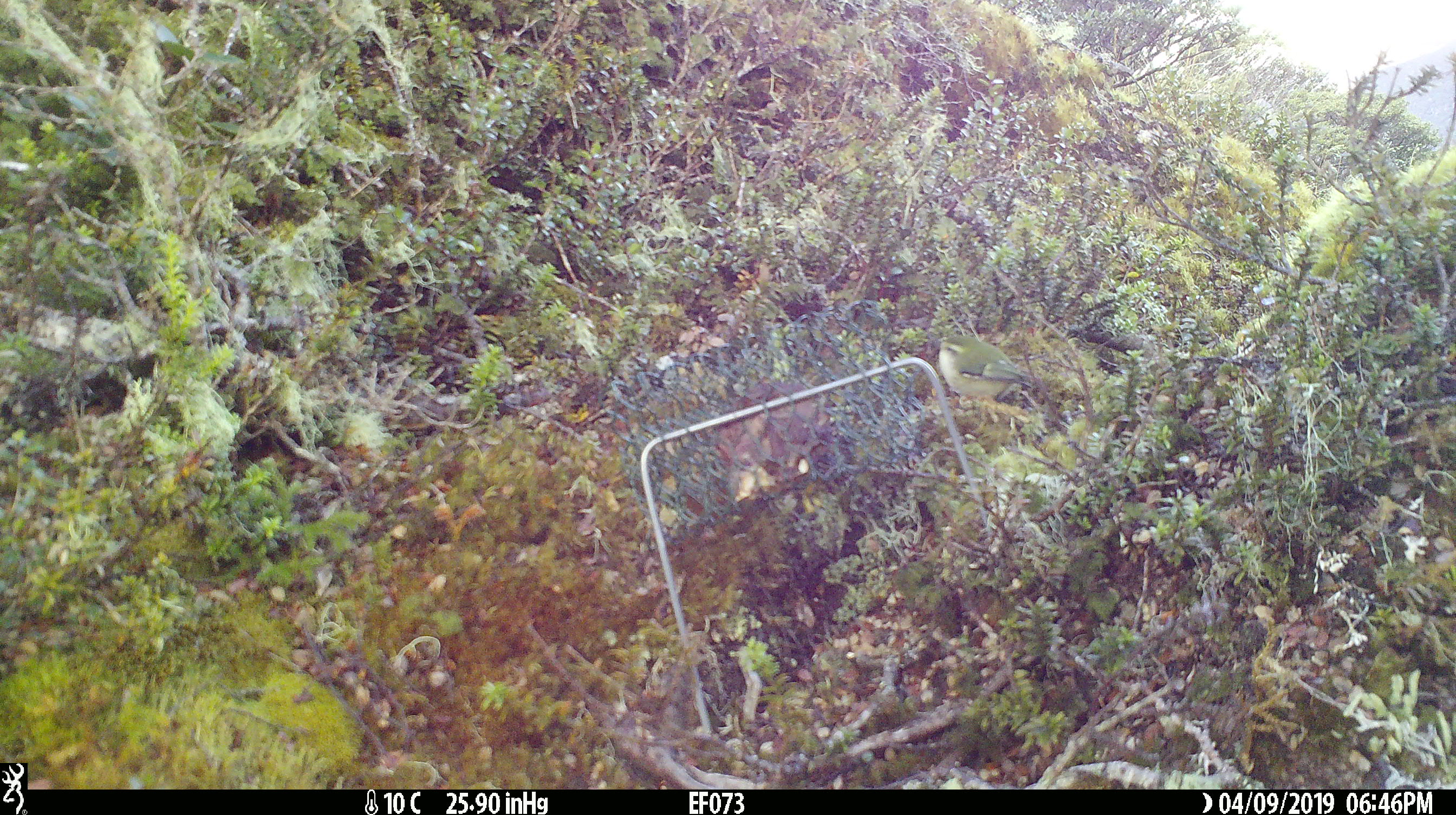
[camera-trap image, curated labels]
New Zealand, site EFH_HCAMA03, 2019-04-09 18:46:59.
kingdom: Animalia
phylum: Chordata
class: Aves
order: Passeriformes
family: Acanthisittidae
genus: Acanthisitta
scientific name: Acanthisitta chloris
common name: rifleman